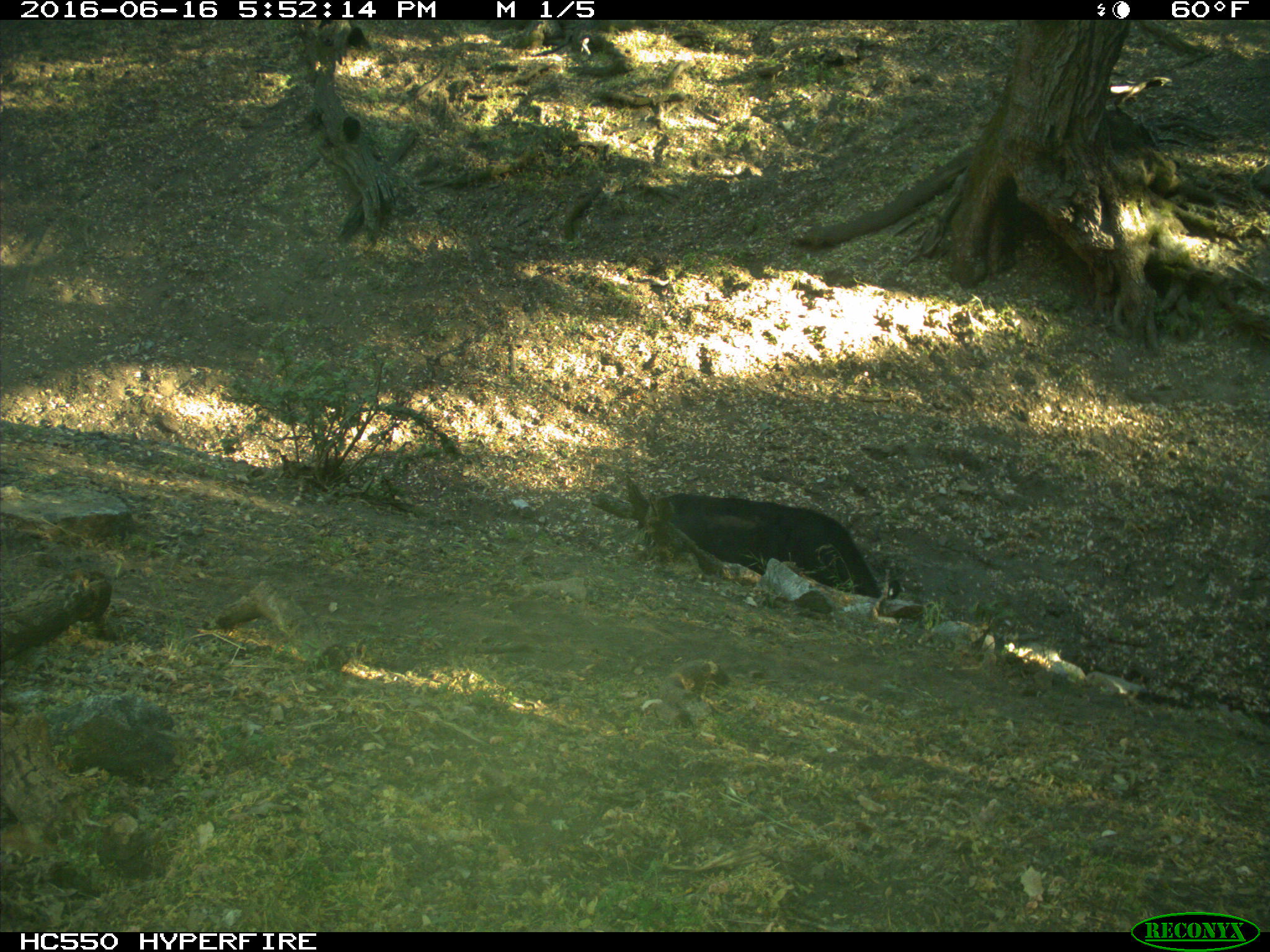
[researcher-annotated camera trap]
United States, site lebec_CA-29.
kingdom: Animalia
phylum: Chordata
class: Mammalia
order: Artiodactyla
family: Bovidae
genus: Bos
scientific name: Bos taurus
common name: domestic cow